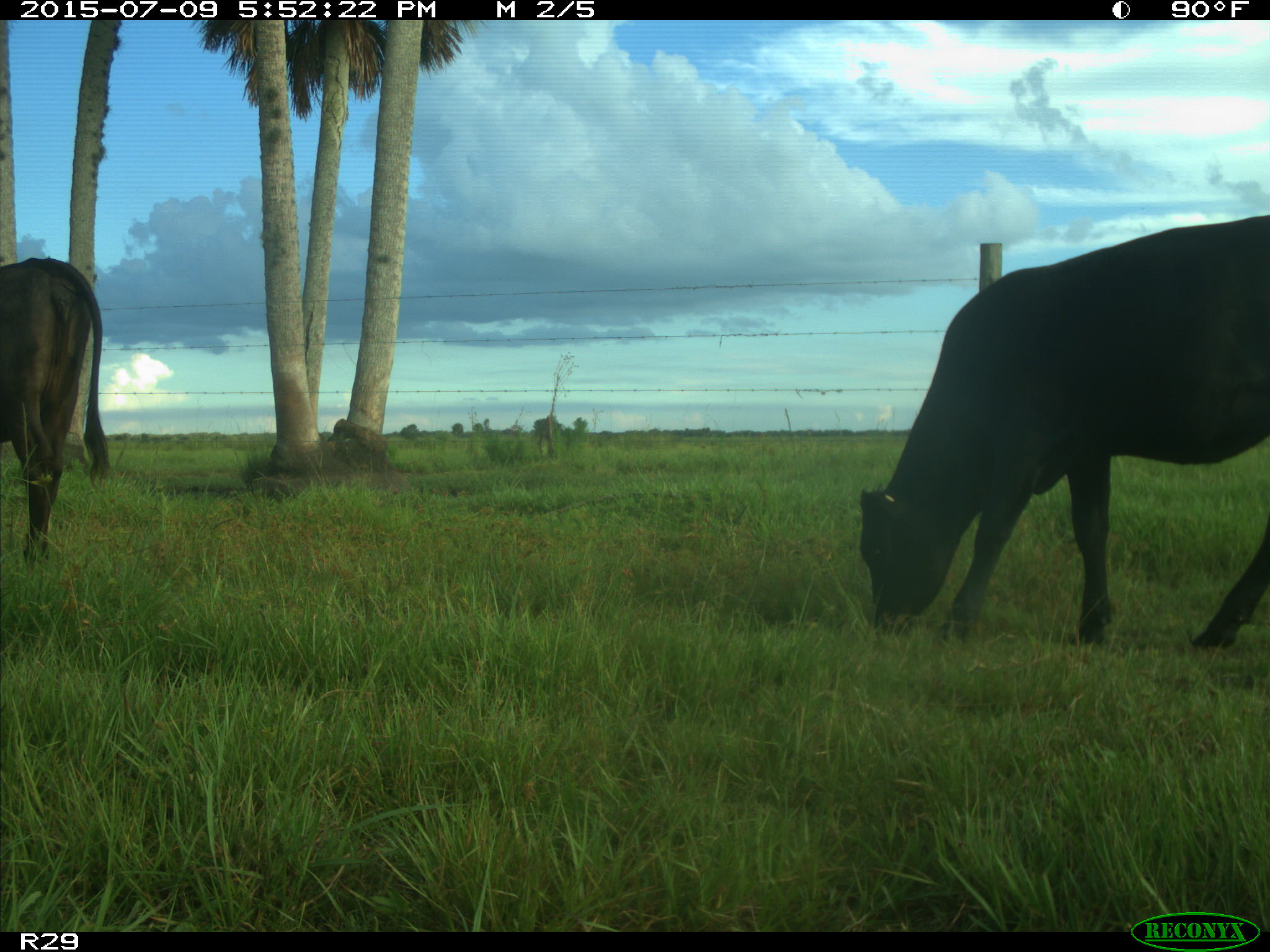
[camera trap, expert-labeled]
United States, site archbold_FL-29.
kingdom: Animalia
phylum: Chordata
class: Mammalia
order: Artiodactyla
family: Bovidae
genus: Bos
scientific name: Bos taurus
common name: domestic cow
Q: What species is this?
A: Bos taurus (domestic cow).